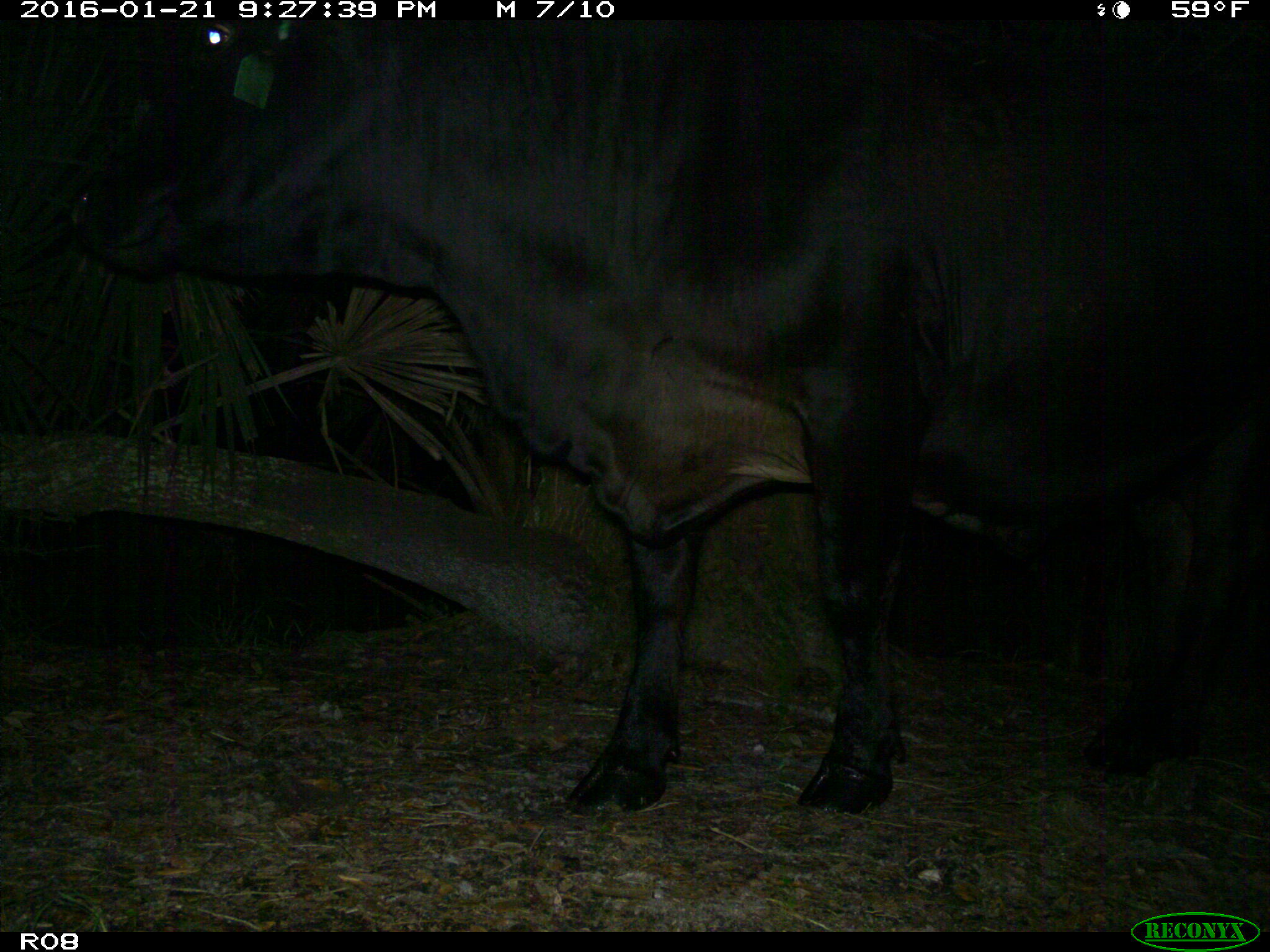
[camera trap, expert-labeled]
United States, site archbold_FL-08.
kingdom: Animalia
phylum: Chordata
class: Mammalia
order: Artiodactyla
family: Bovidae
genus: Bos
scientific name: Bos taurus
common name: domestic cow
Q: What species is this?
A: Bos taurus (domestic cow).